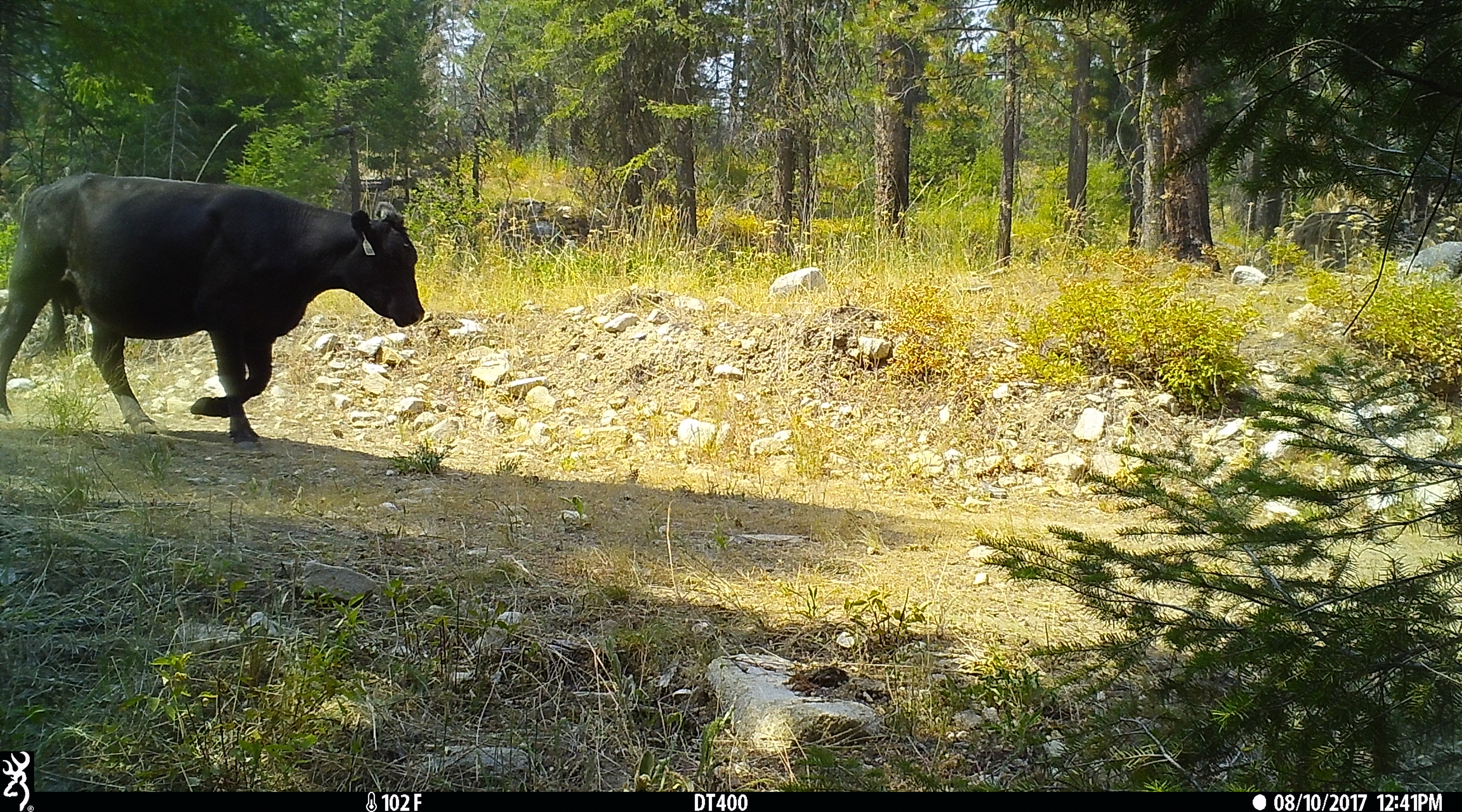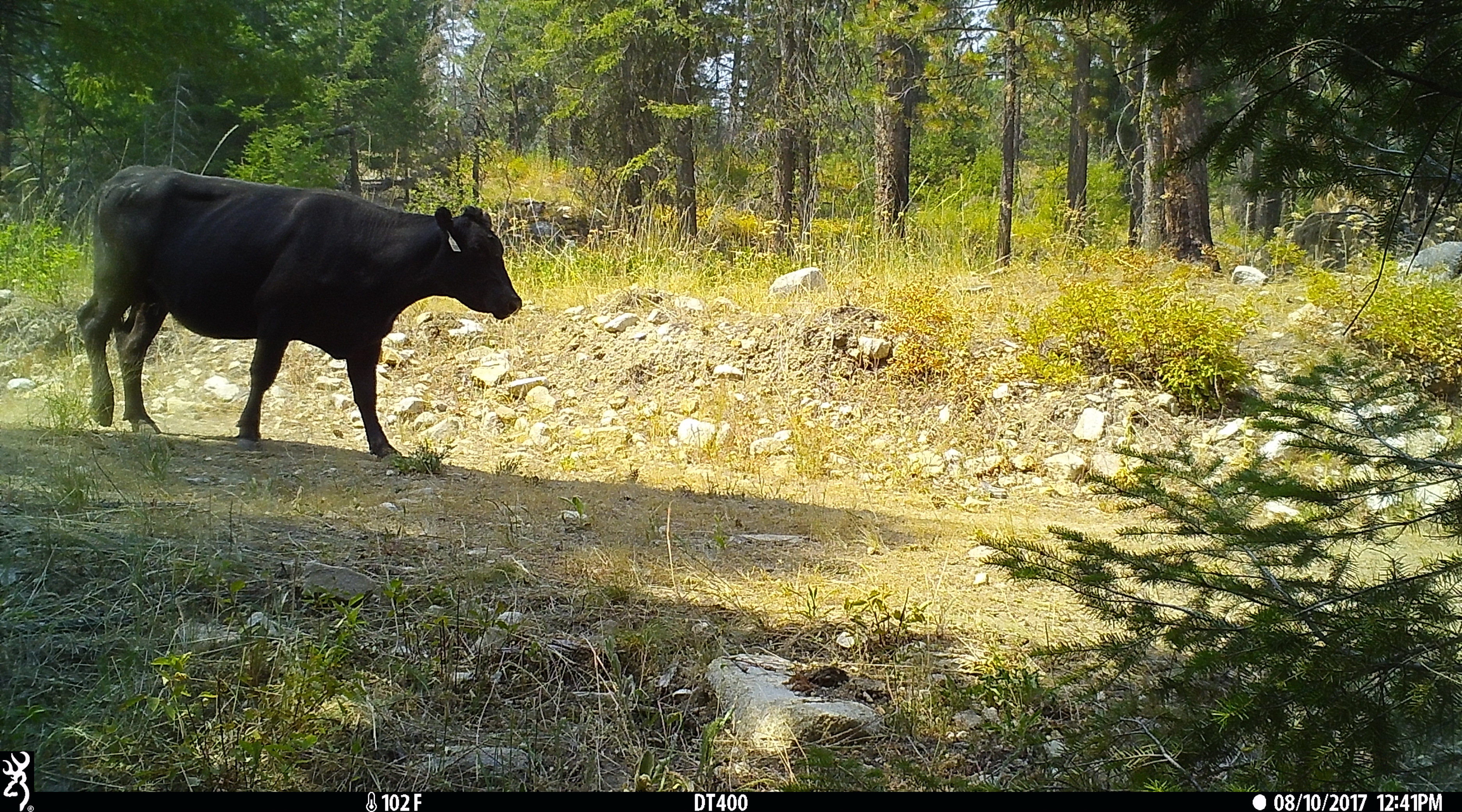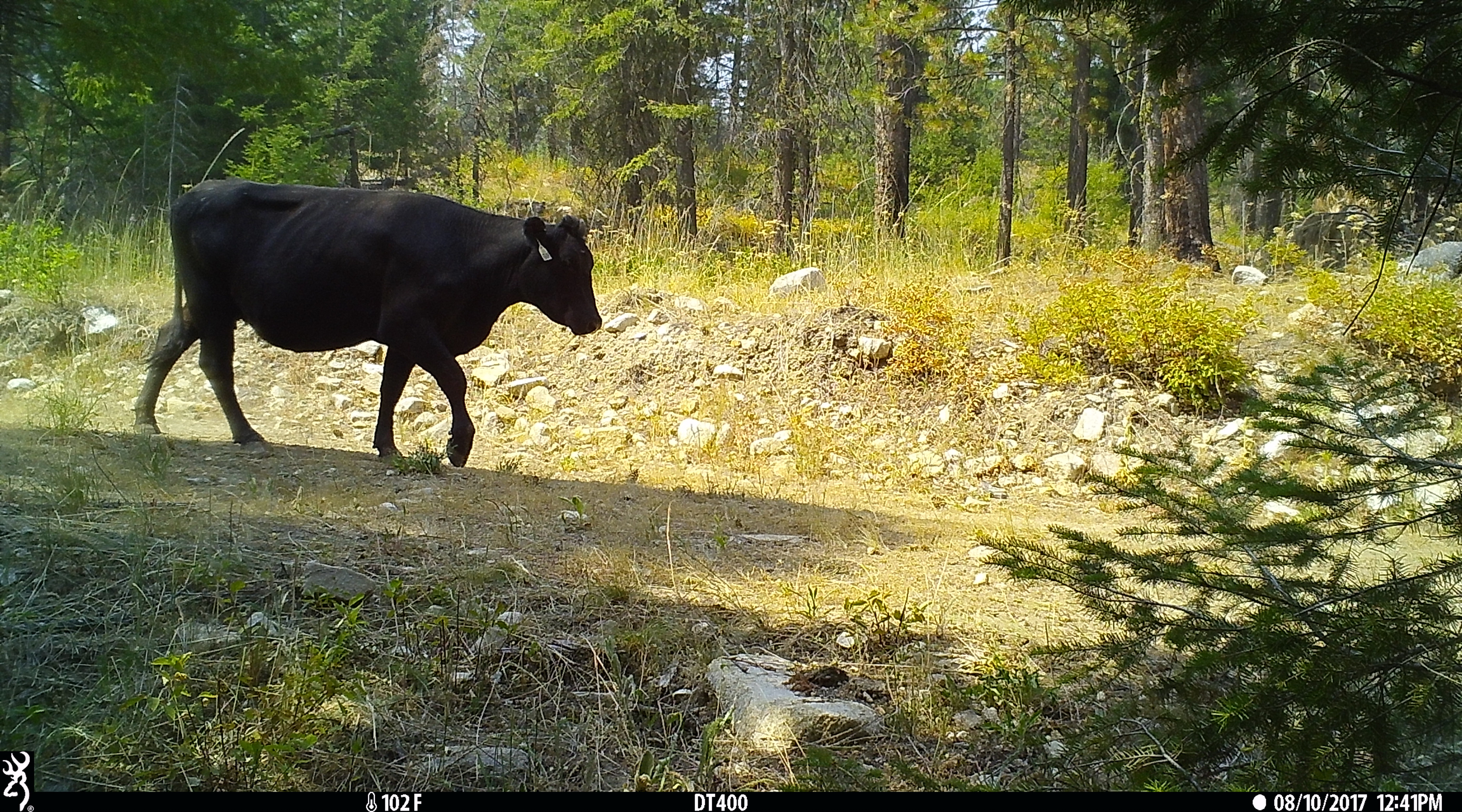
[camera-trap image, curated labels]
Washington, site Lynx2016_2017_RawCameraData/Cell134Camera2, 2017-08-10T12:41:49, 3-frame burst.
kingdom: Animalia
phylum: Chordata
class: Mammalia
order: Artiodactyla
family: Bovidae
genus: Bos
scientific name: Bos taurus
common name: domestic cattle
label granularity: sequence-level